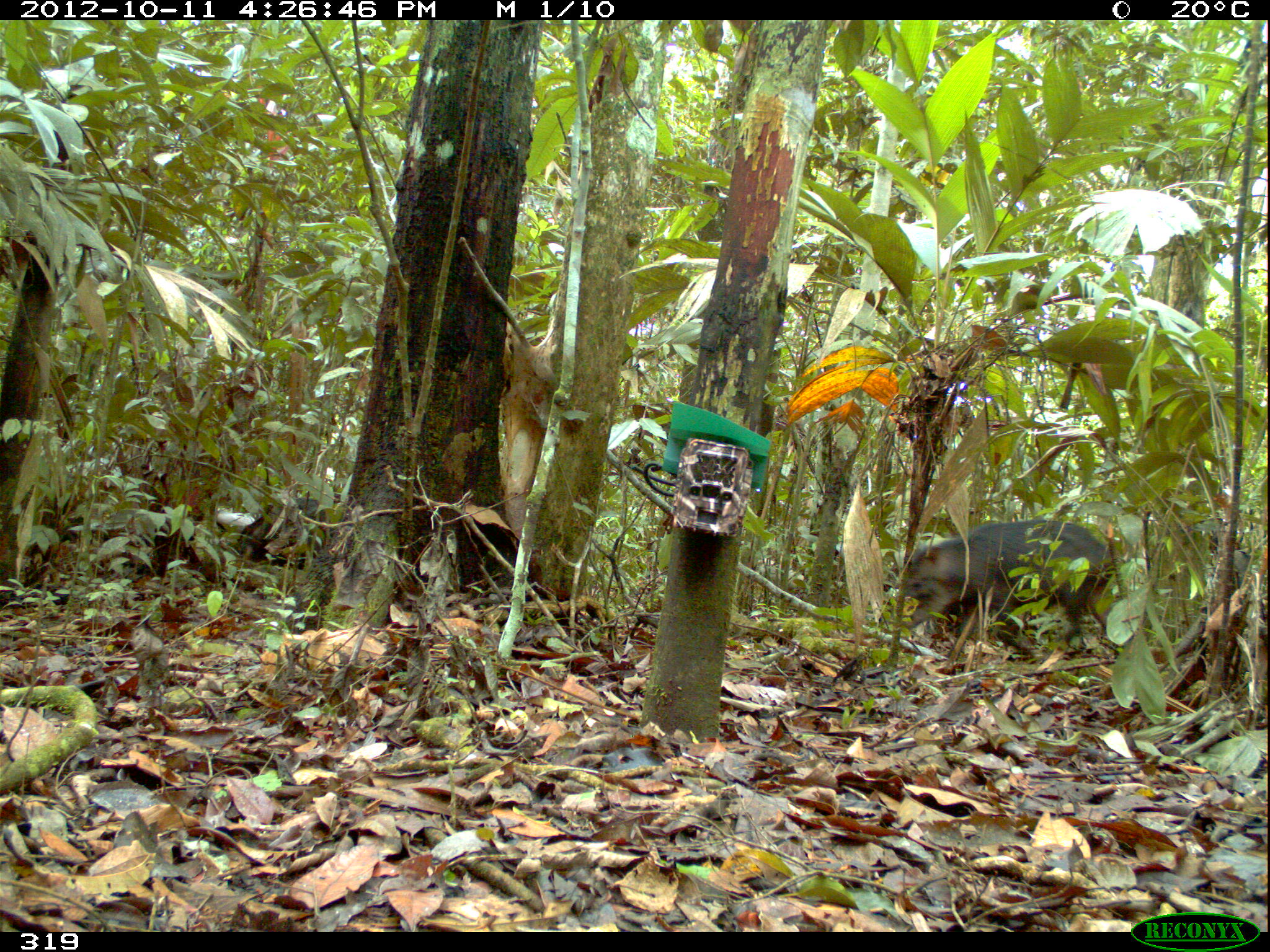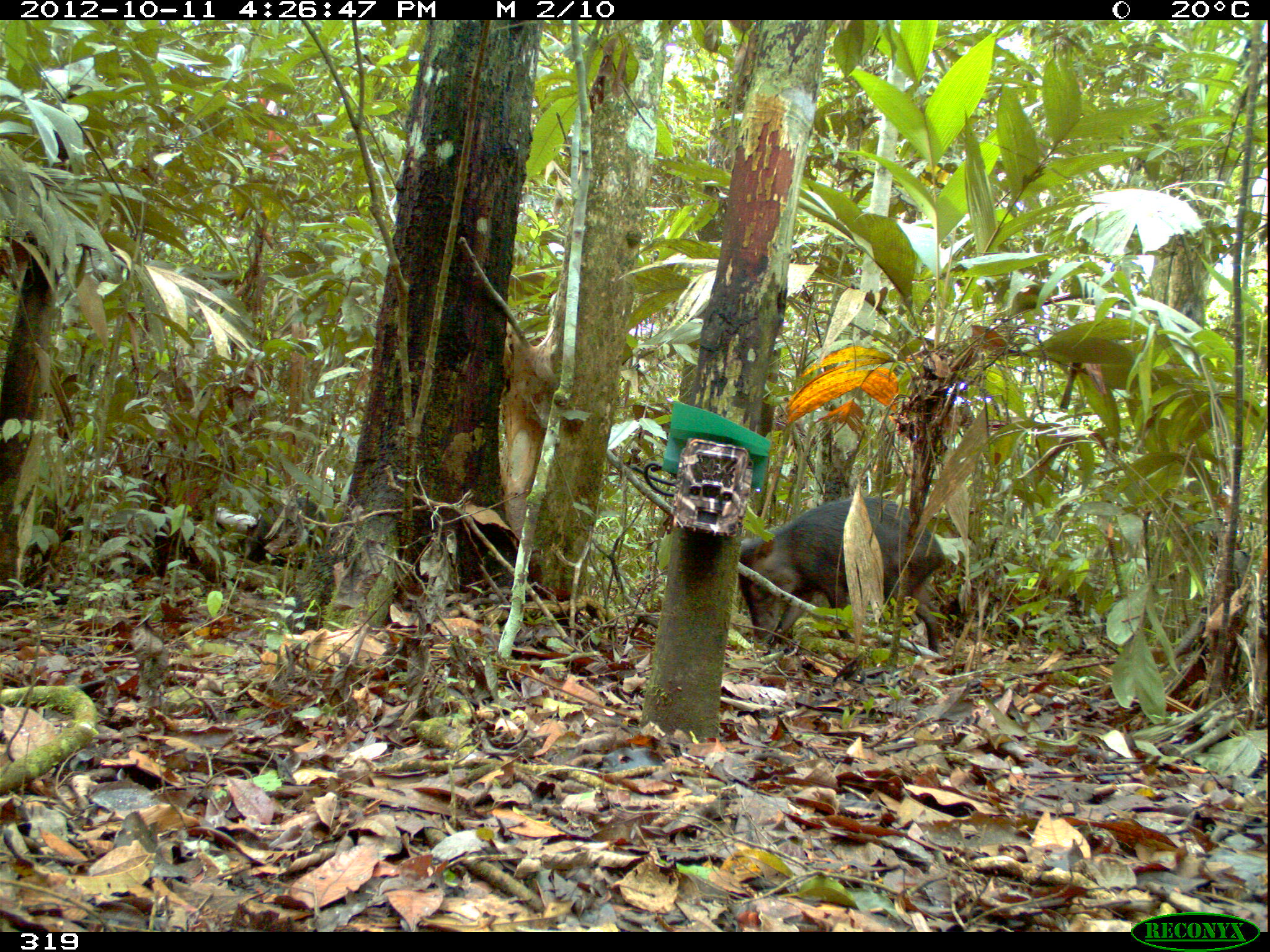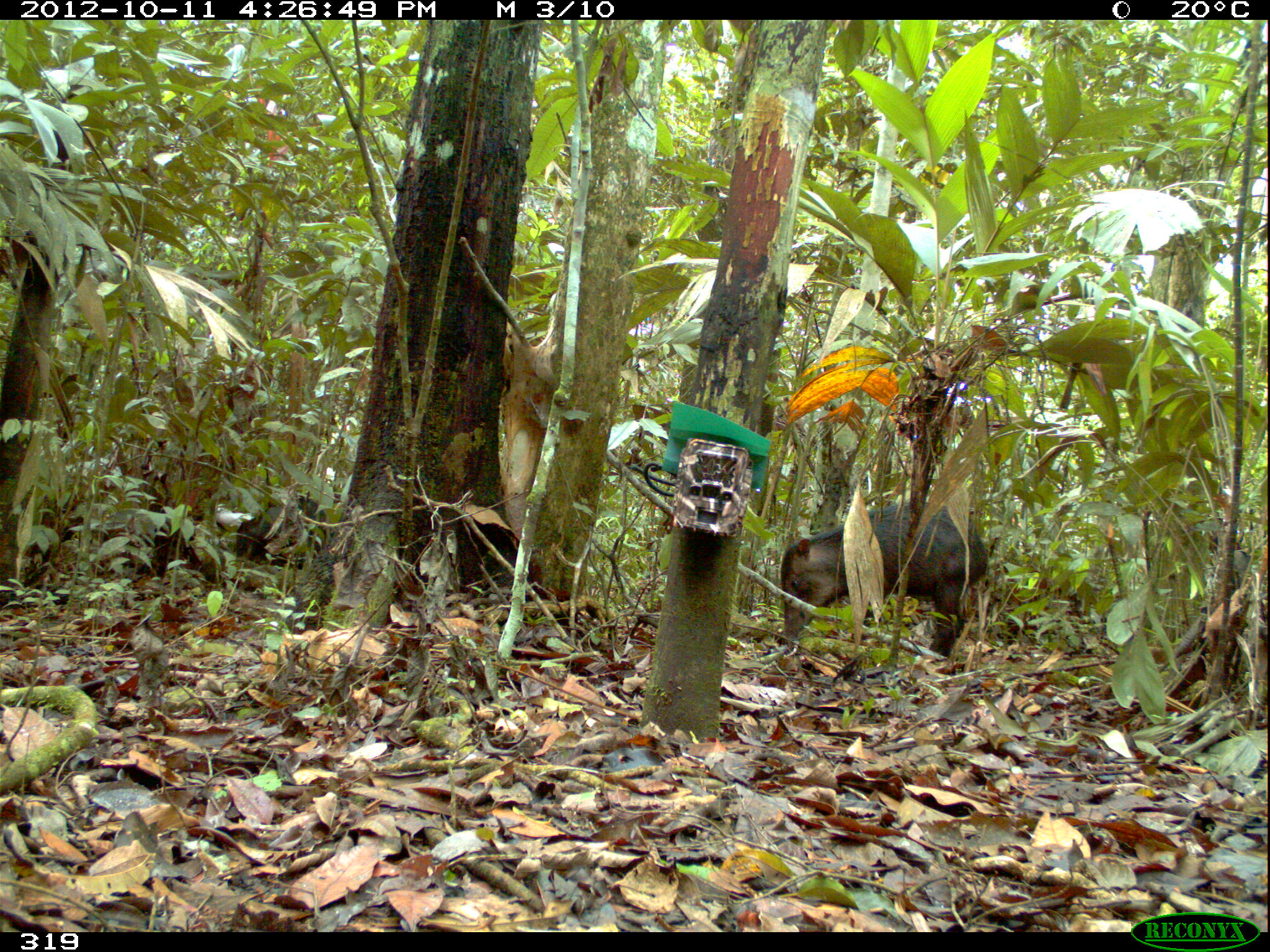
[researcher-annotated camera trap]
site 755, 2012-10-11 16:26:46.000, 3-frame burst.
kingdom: Animalia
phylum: Chordata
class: Mammalia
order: Artiodactyla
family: Tayassuidae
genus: Tayassu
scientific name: Tayassu pecari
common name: white-lipped peccary